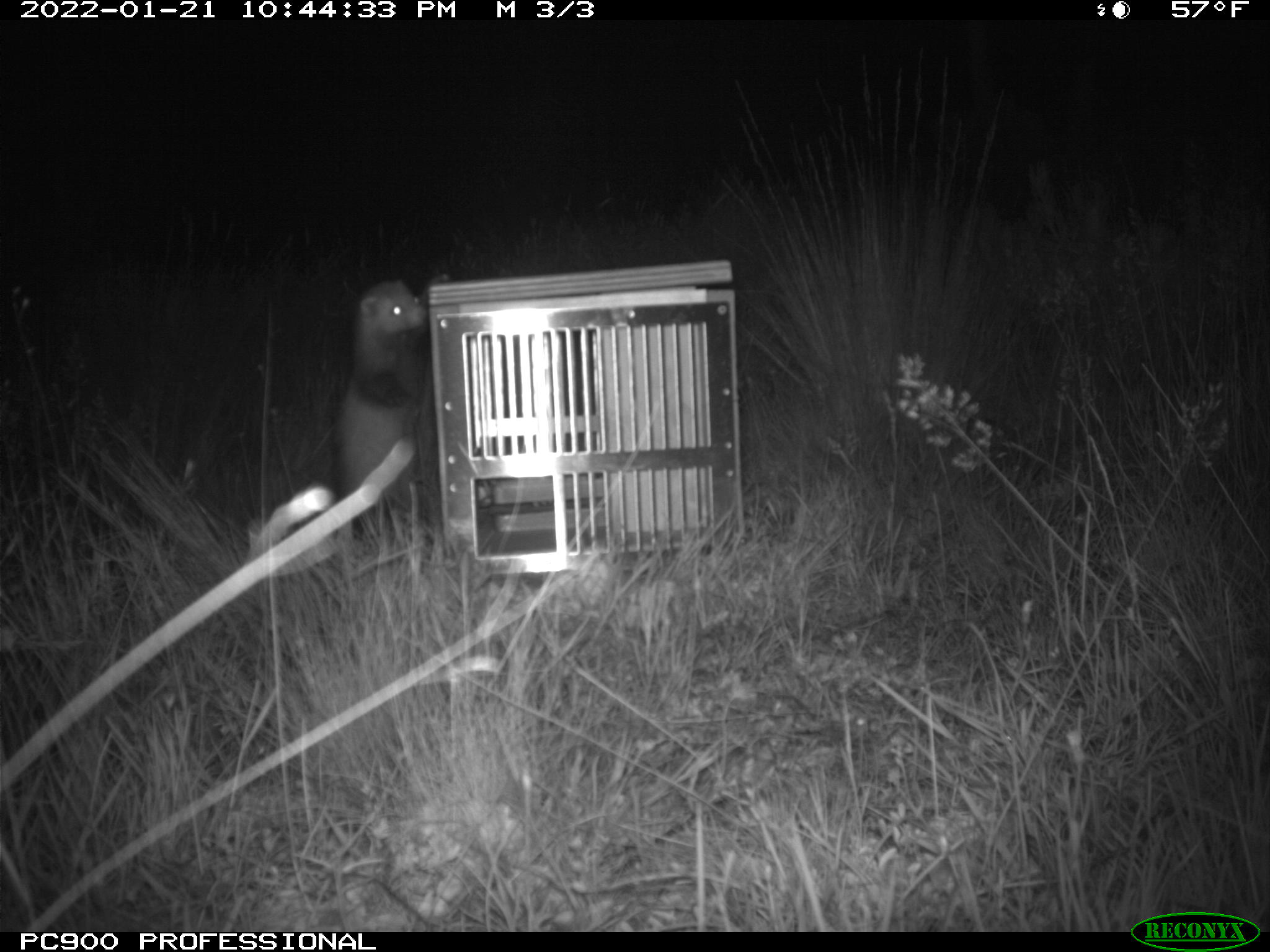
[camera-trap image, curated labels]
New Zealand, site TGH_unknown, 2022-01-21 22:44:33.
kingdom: Animalia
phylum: Chordata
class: Mammalia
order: Carnivora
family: Mustelidae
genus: Mustela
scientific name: Mustela furo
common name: ferret